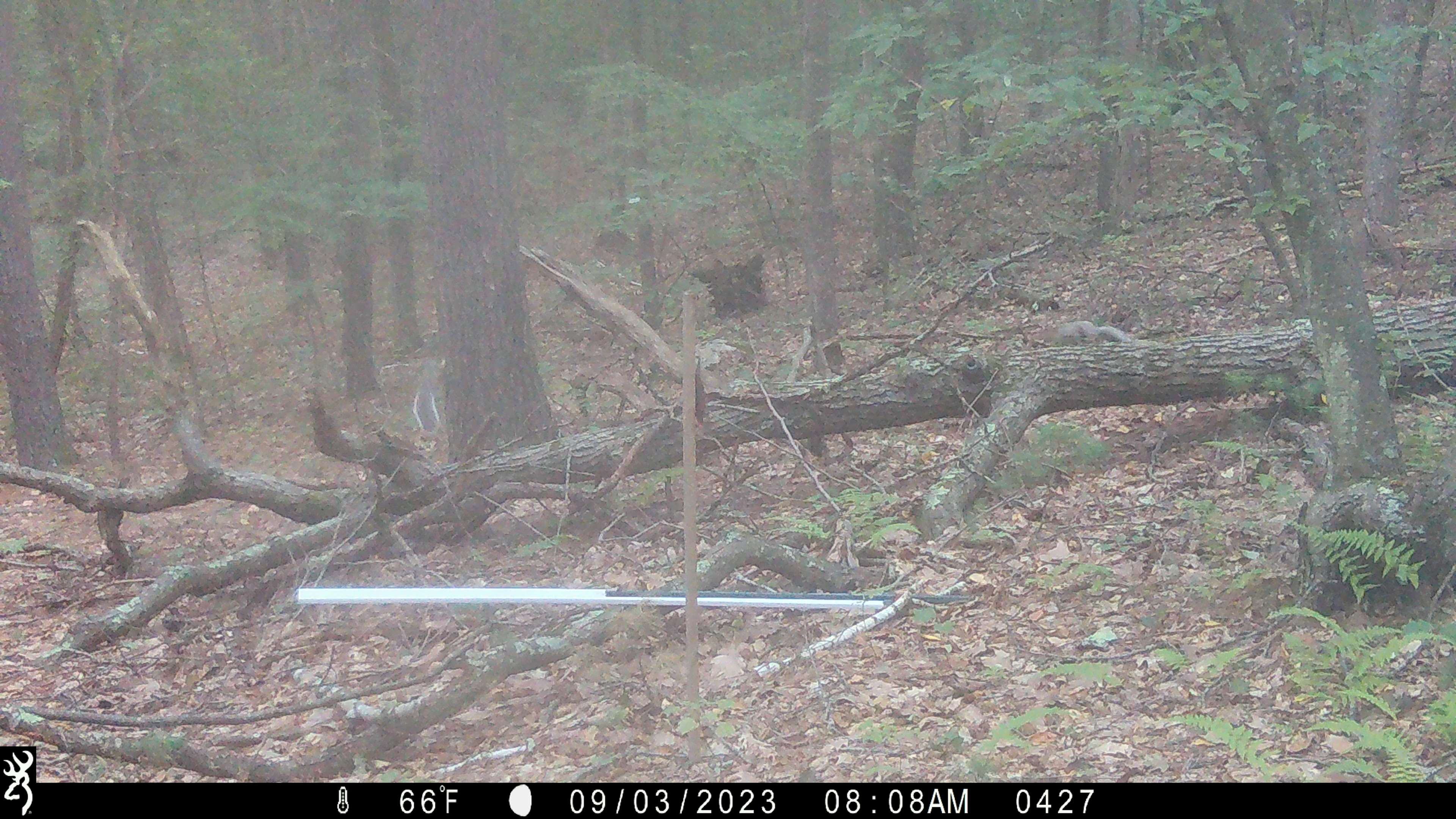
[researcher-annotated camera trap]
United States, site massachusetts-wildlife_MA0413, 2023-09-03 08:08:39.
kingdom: Animalia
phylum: Chordata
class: Mammalia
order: Rodentia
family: Sciuridae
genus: Sciurus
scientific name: Sciurus carolinensis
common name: gray squirrel